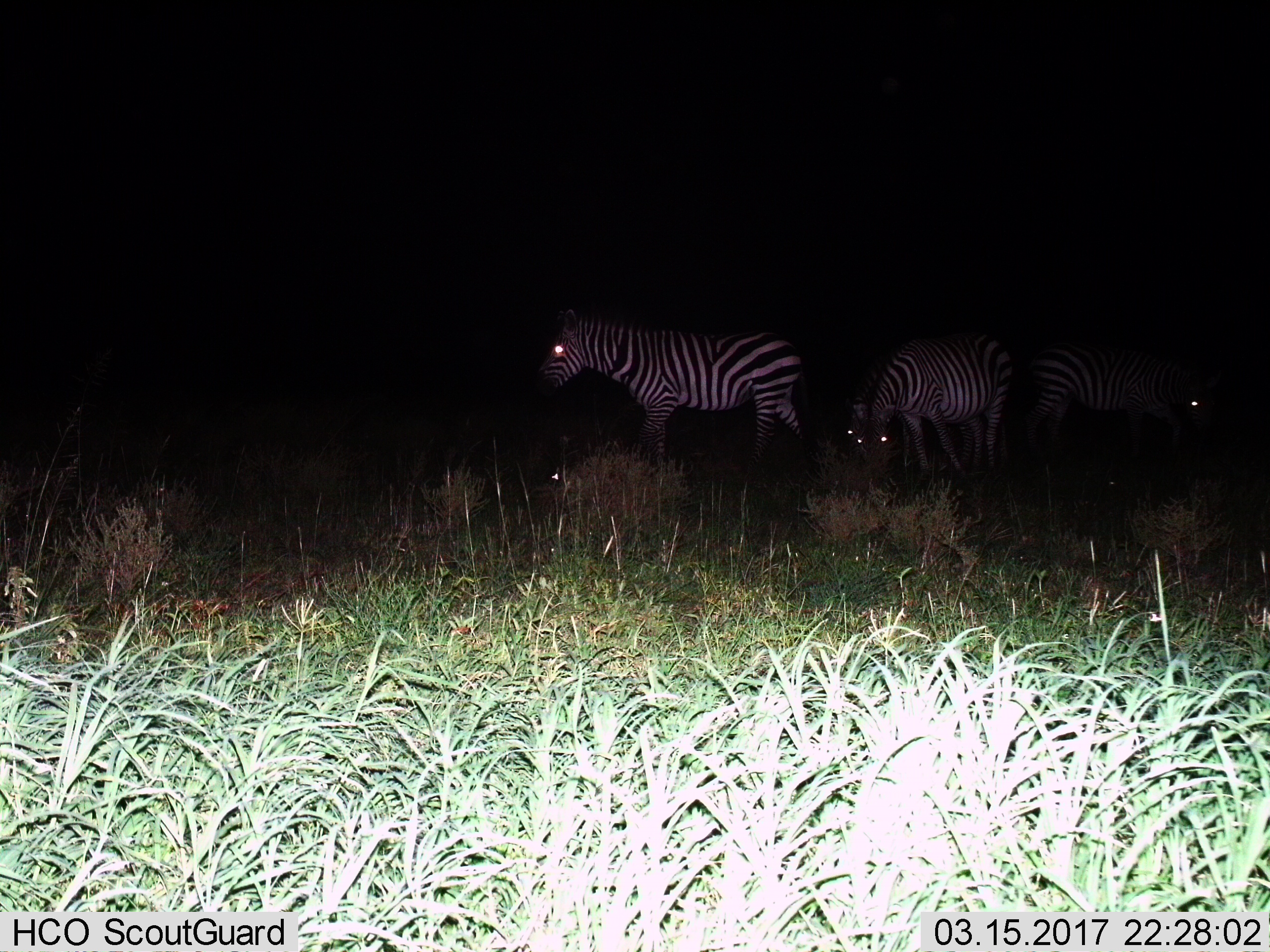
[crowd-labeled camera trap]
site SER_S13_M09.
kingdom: Animalia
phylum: Chordata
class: Mammalia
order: Perissodactyla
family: Equidae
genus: Equus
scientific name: Equus quagga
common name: plains zebra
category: zebraplains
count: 4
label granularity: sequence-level